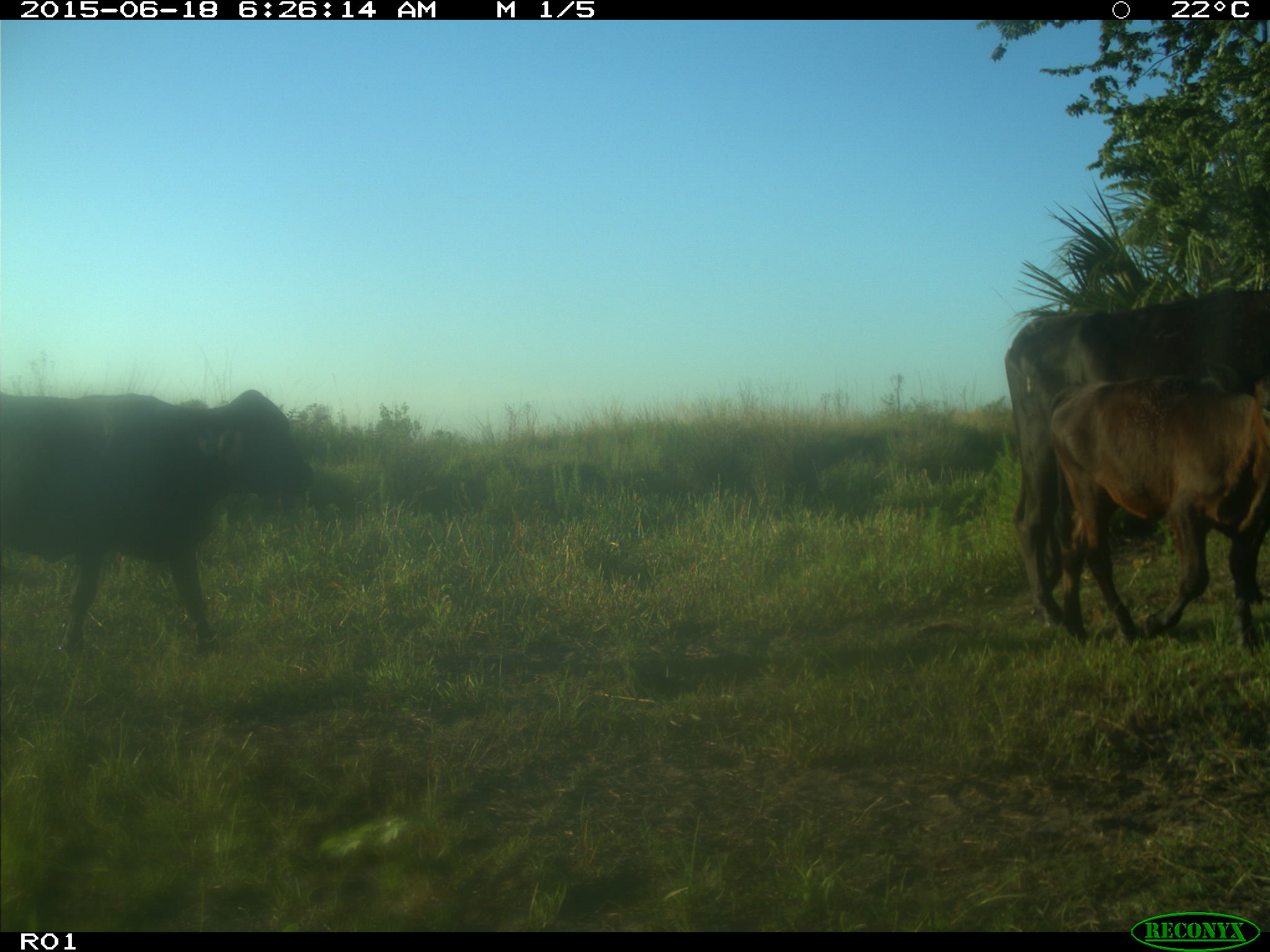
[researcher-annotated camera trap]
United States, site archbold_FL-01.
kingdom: Animalia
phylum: Chordata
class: Mammalia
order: Artiodactyla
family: Bovidae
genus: Bos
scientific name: Bos taurus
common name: domestic cow